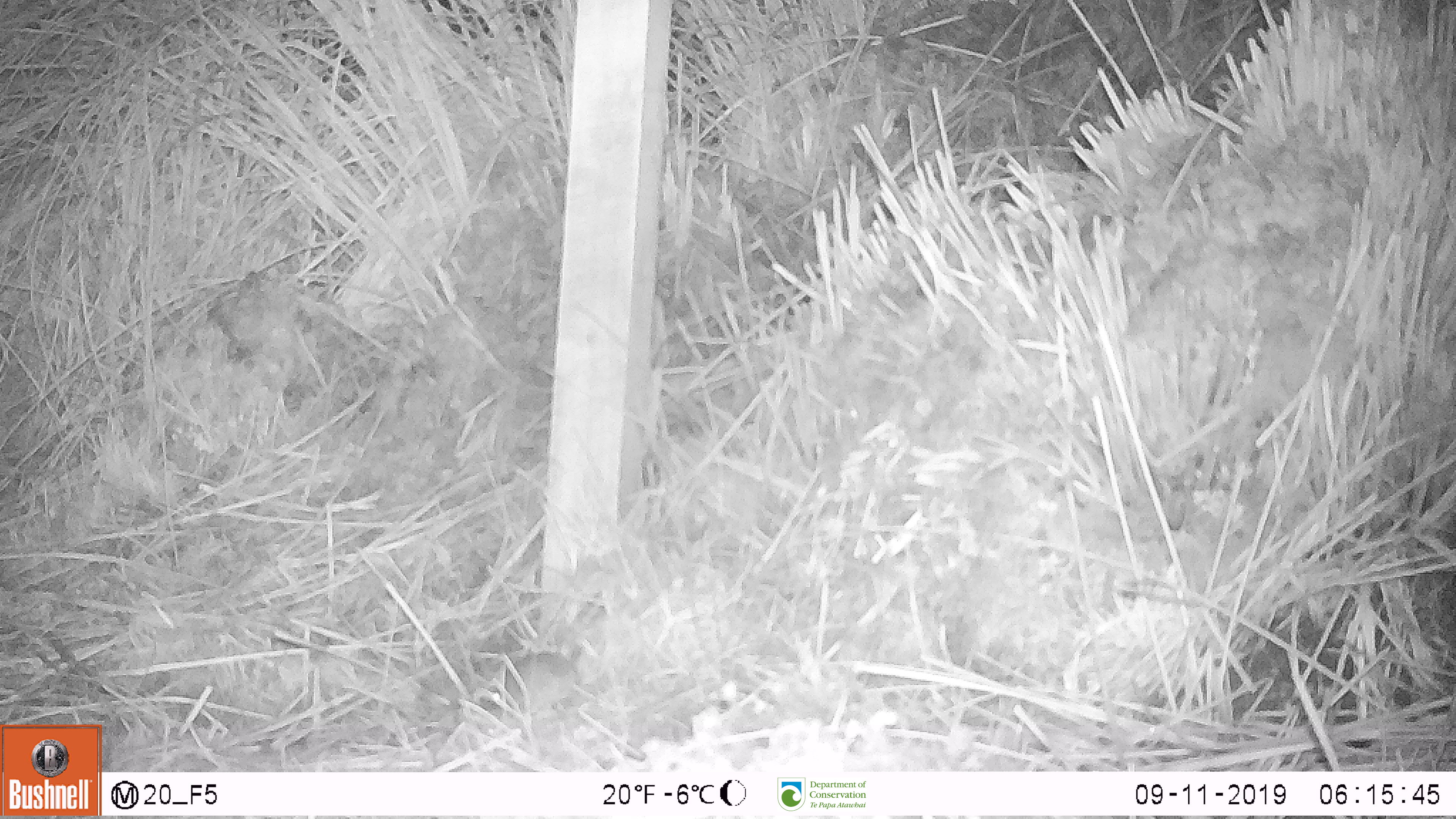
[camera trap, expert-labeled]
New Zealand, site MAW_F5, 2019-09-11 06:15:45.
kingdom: Animalia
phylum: Chordata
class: Mammalia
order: Rodentia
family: Muridae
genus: Mus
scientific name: Mus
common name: mouse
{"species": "mouse (Mus)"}